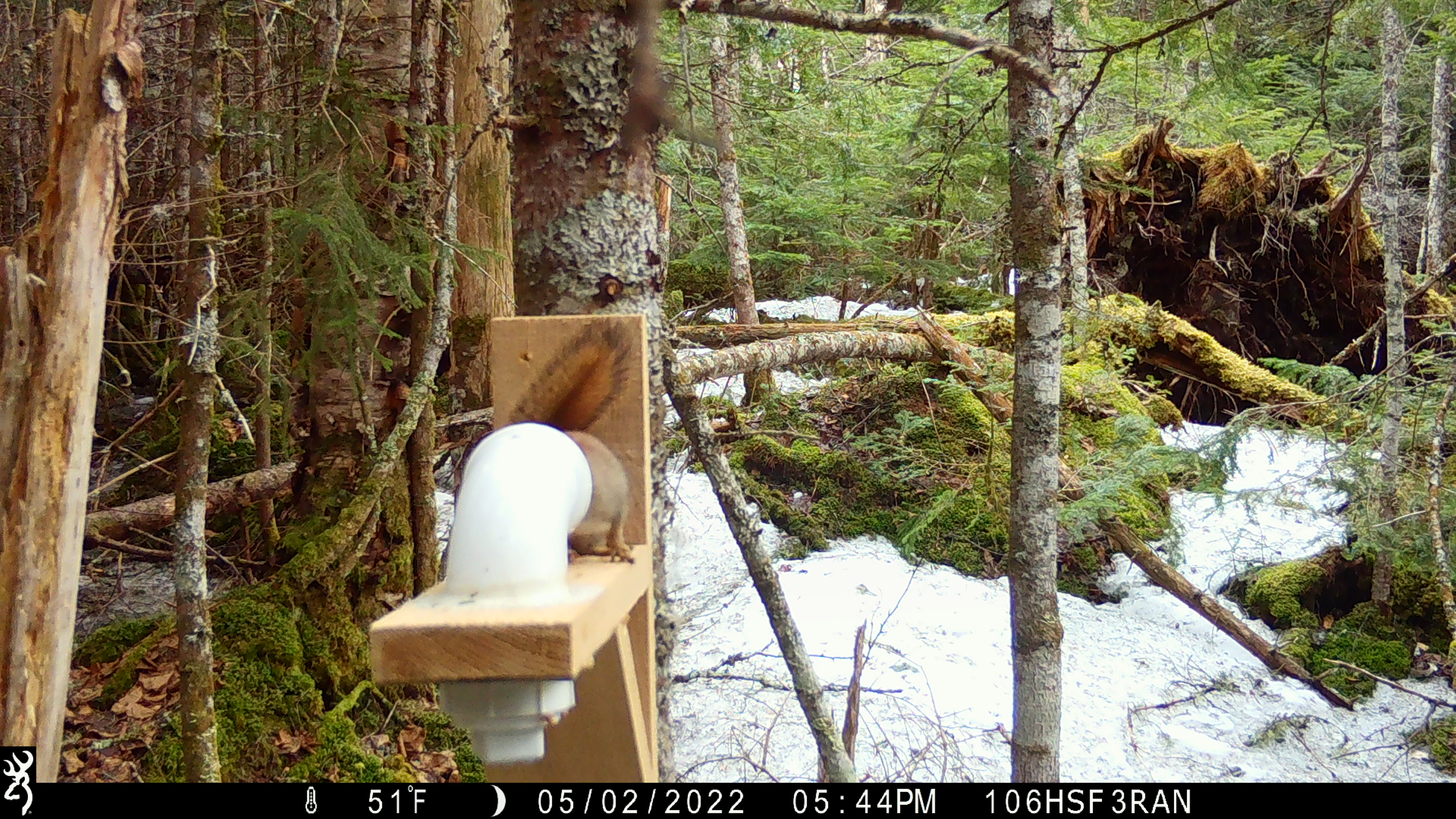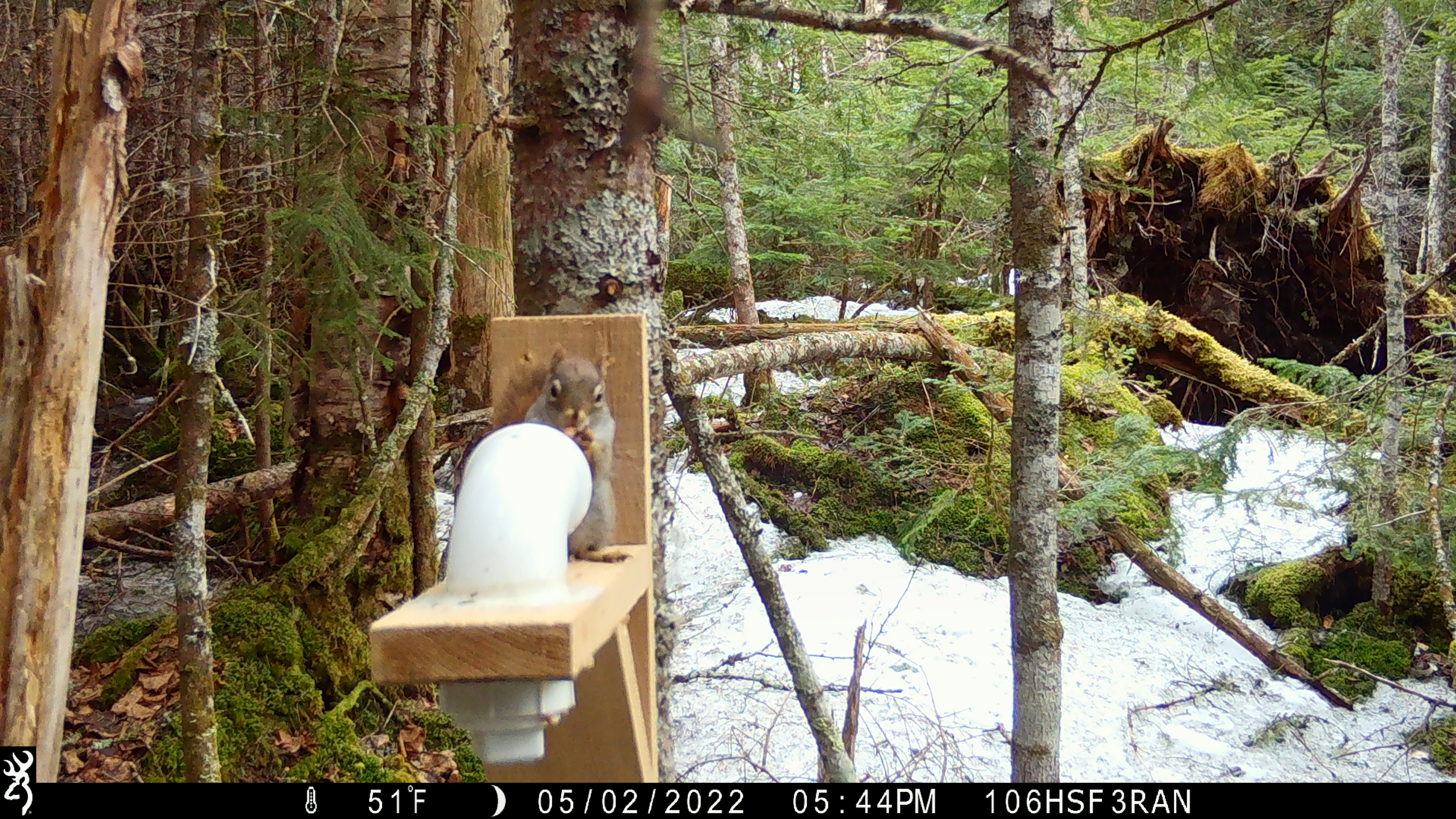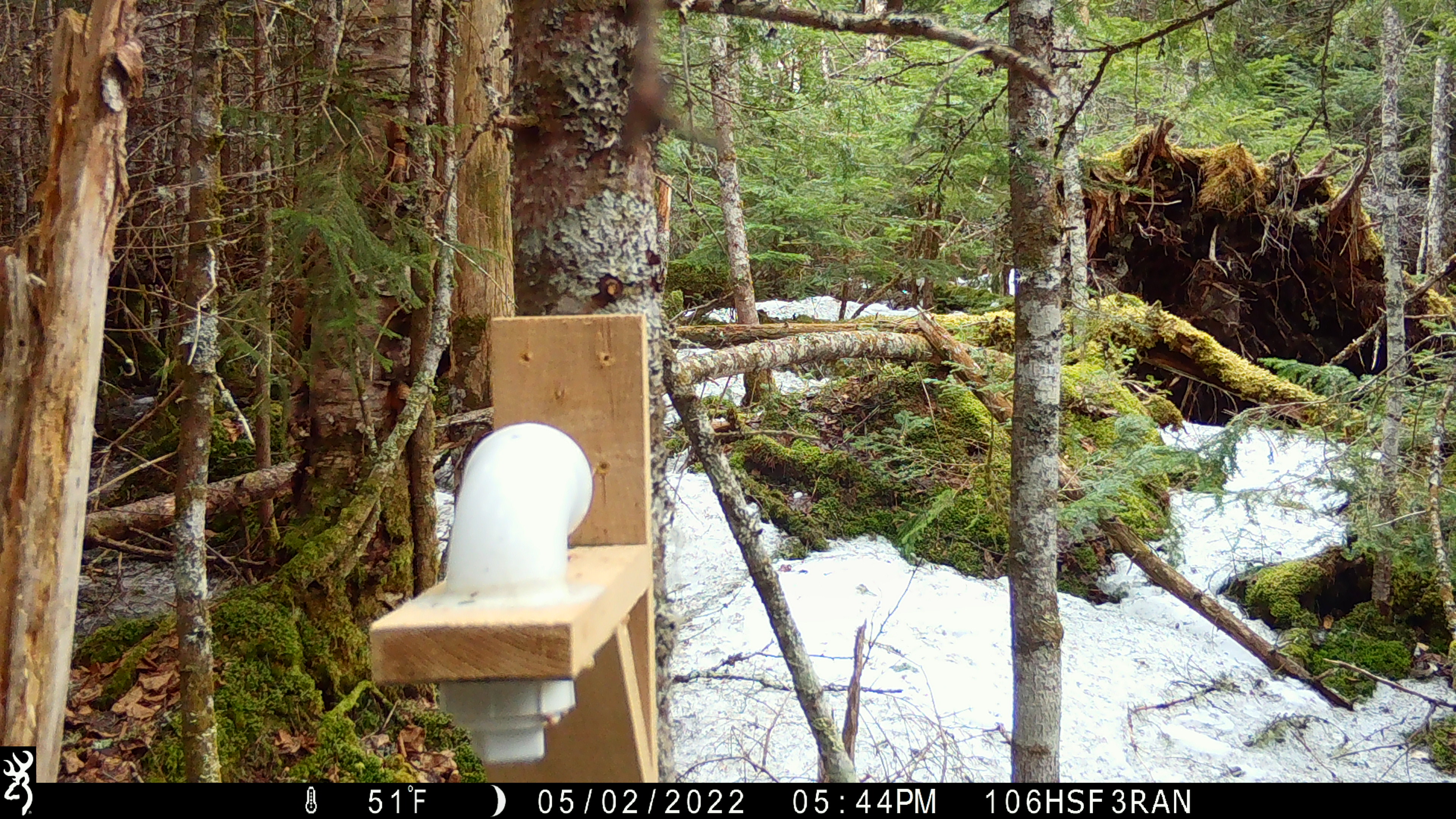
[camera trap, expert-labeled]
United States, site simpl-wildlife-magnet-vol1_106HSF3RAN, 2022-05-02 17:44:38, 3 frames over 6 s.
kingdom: Animalia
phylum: Chordata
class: Mammalia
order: Rodentia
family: Sciuridae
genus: Tamiasciurus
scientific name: Tamiasciurus hudsonicus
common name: red squirrel